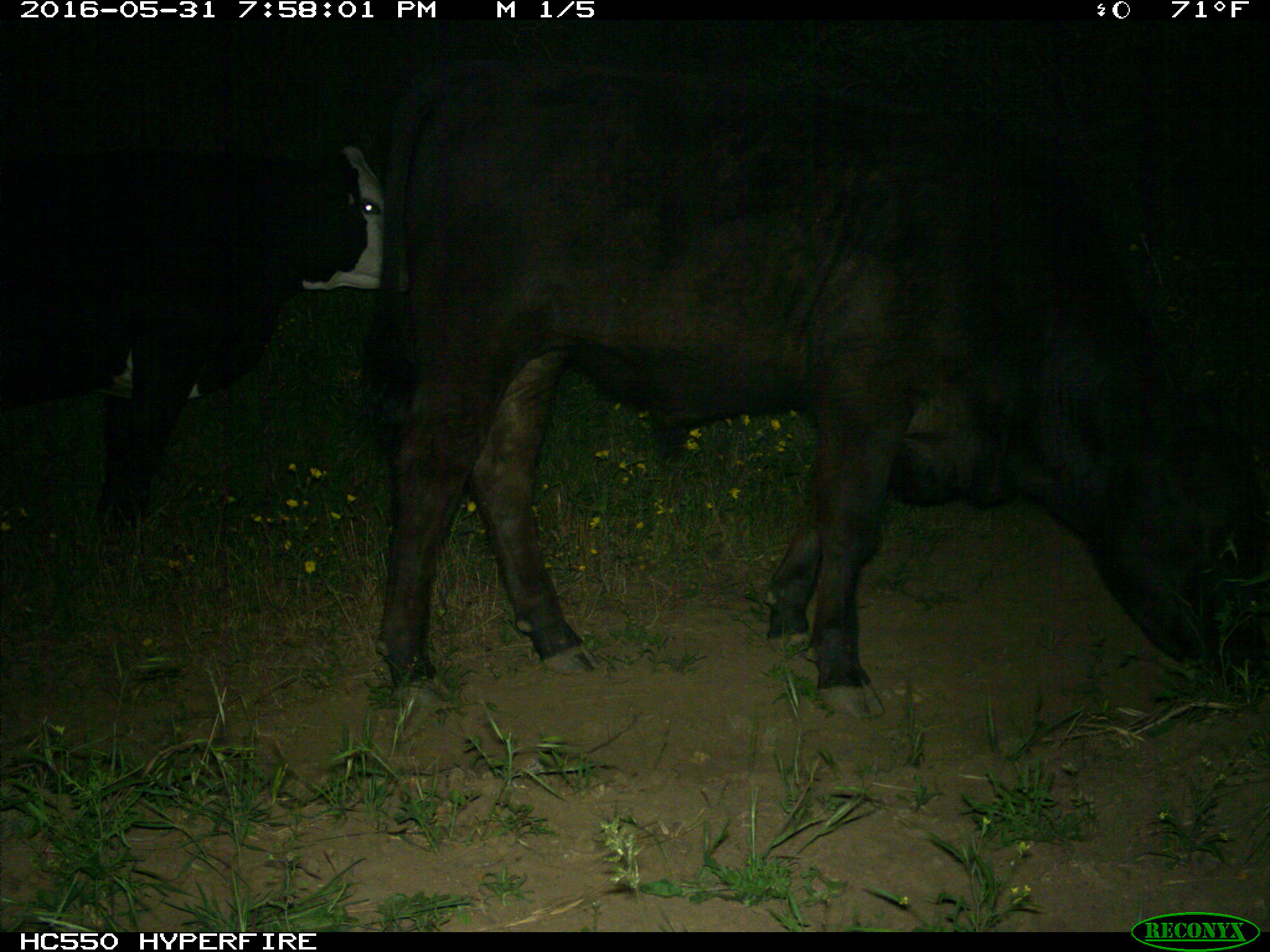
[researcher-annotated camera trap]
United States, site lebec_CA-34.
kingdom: Animalia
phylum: Chordata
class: Mammalia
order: Artiodactyla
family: Bovidae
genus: Bos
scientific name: Bos taurus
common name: domestic cow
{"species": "Bos taurus (domestic cow)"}